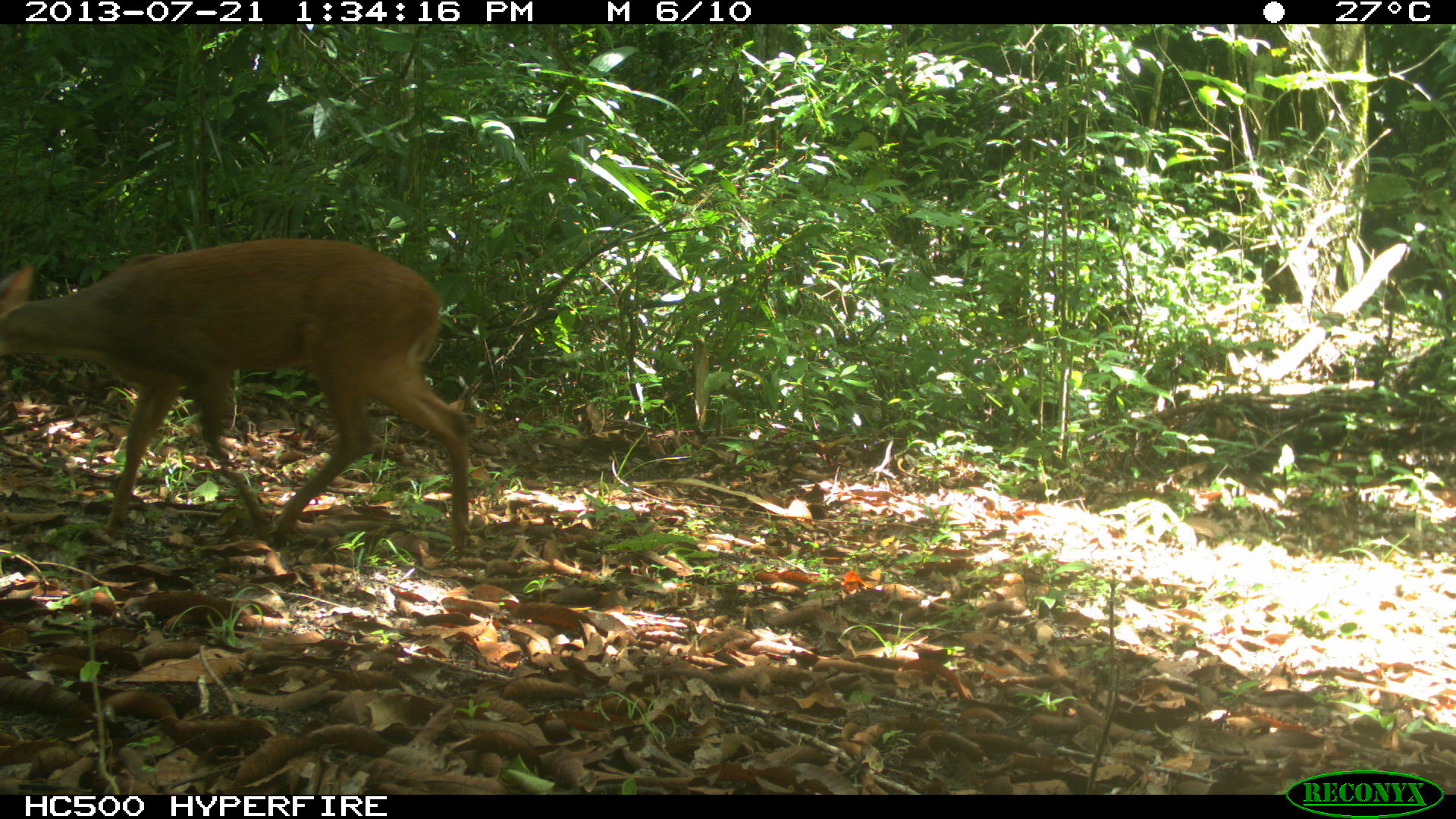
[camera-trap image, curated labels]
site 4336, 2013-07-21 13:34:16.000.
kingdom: Animalia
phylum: Chordata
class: Mammalia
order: Artiodactyla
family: Cervidae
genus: Mazama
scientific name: Mazama temama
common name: central american red brocket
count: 1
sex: female